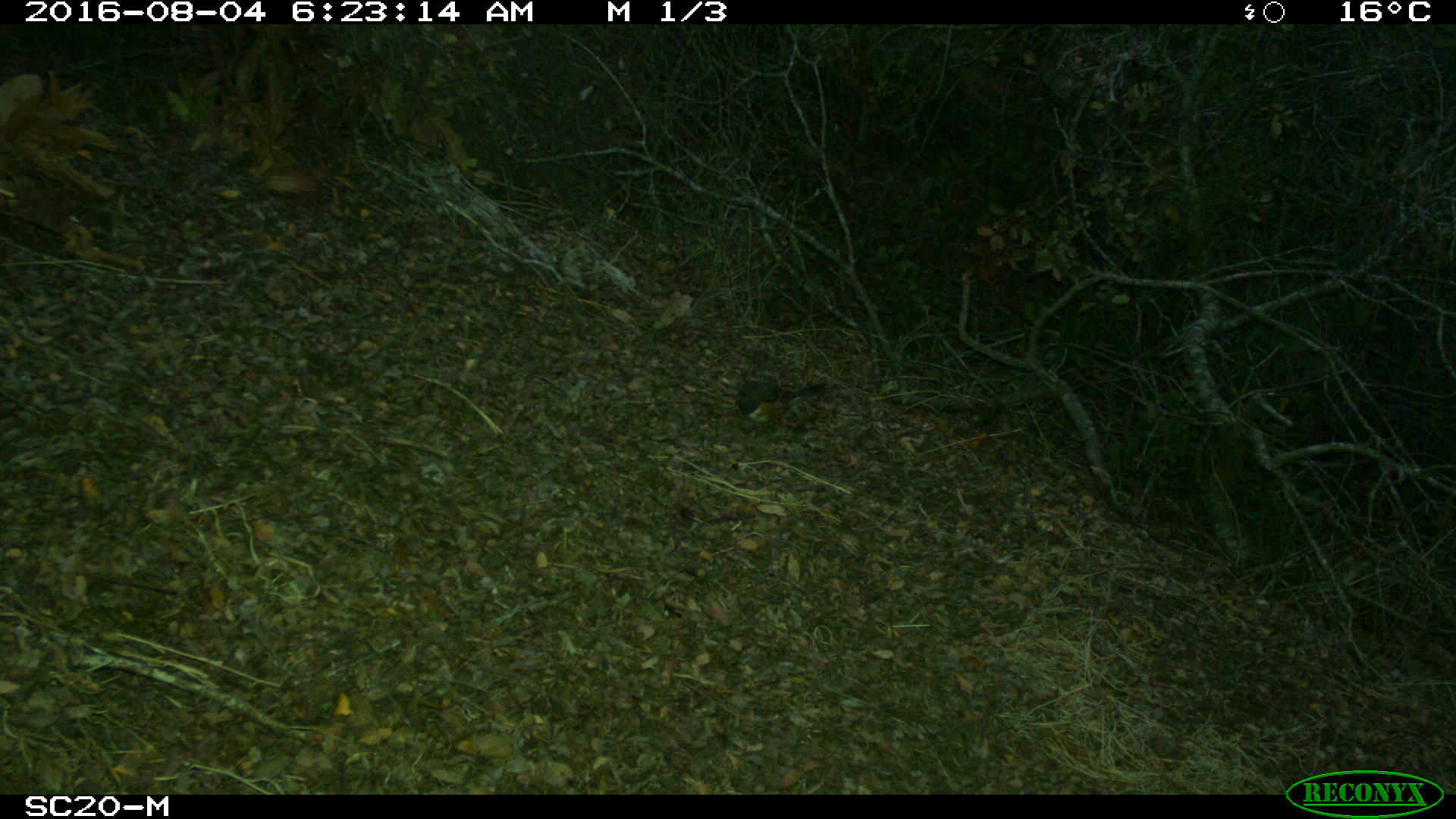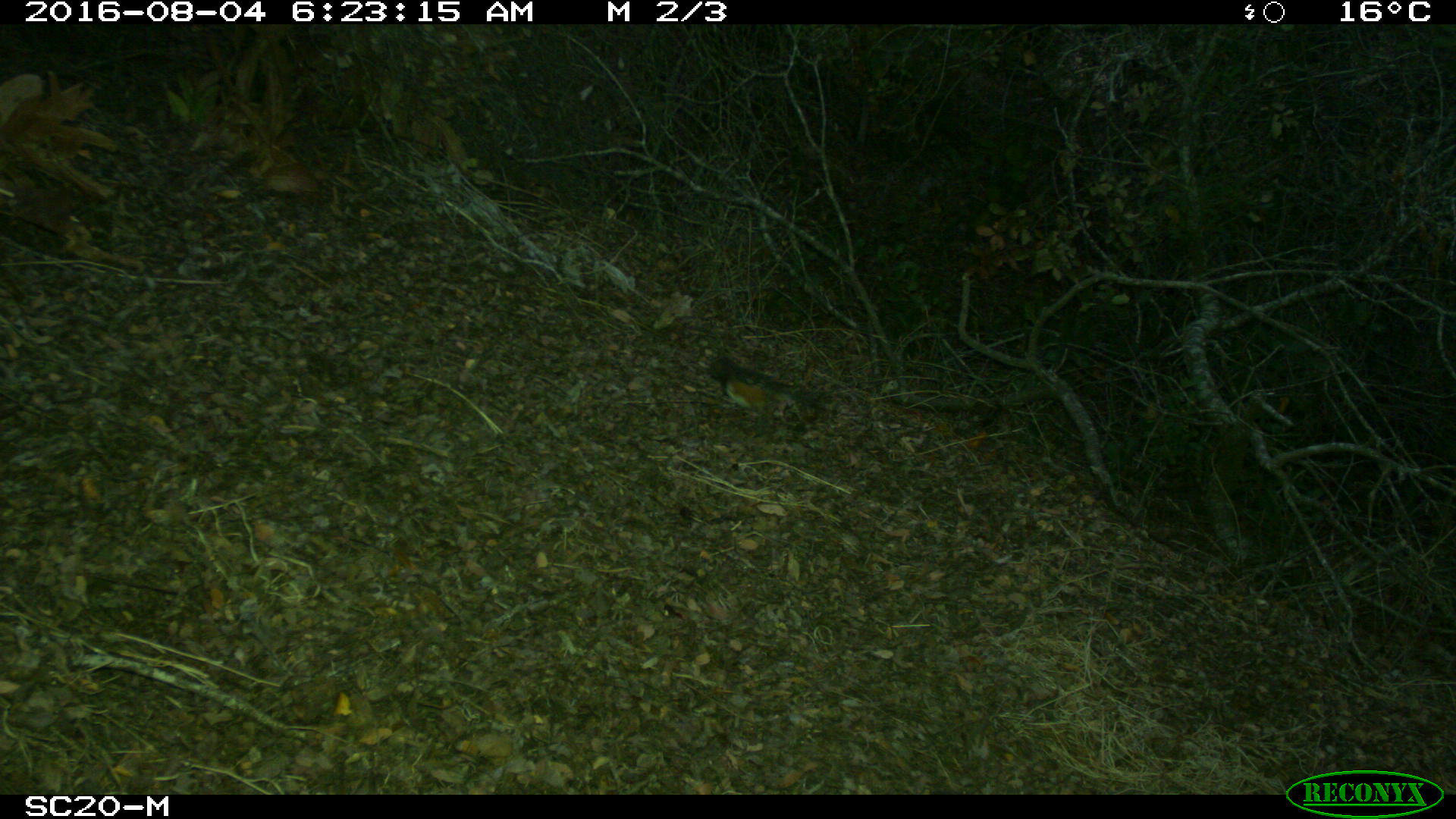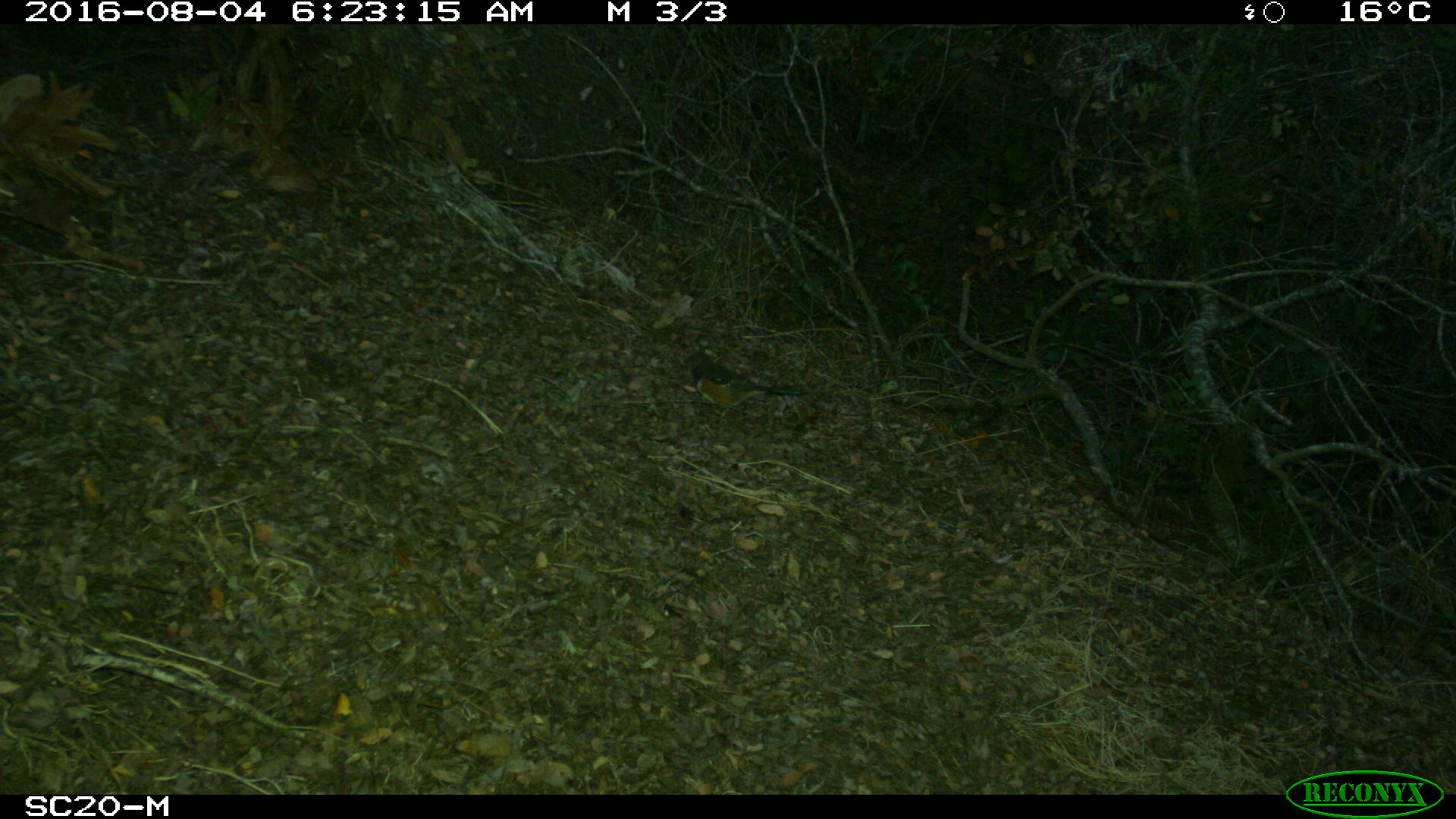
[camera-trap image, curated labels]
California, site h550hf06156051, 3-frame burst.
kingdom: Animalia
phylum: Chordata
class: Aves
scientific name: Aves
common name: bird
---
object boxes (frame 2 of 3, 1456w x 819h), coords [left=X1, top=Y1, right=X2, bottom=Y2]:
bird: [left=703, top=356, right=802, bottom=416]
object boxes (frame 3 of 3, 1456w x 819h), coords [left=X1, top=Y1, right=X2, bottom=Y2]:
bird: [left=682, top=347, right=803, bottom=418]